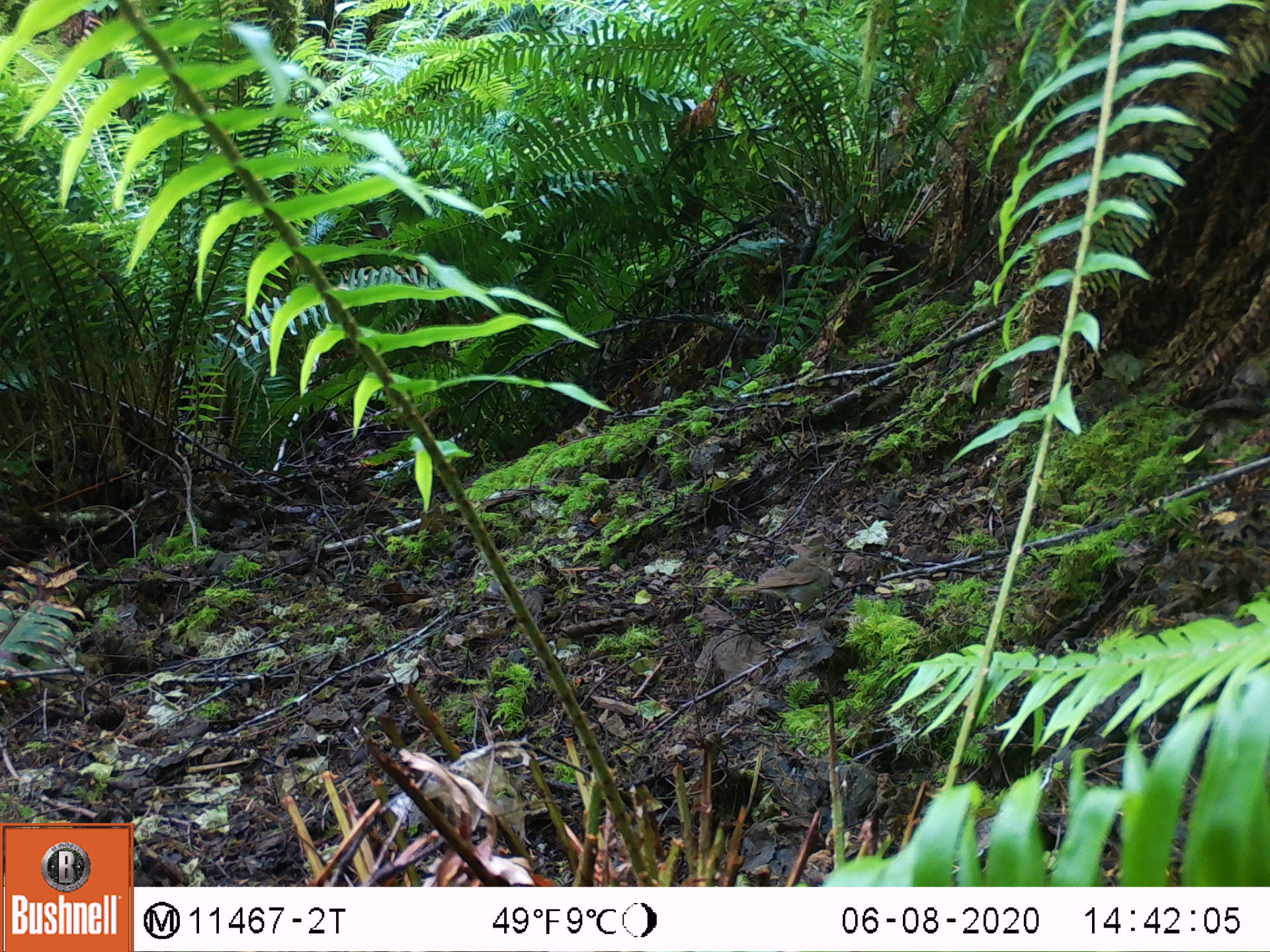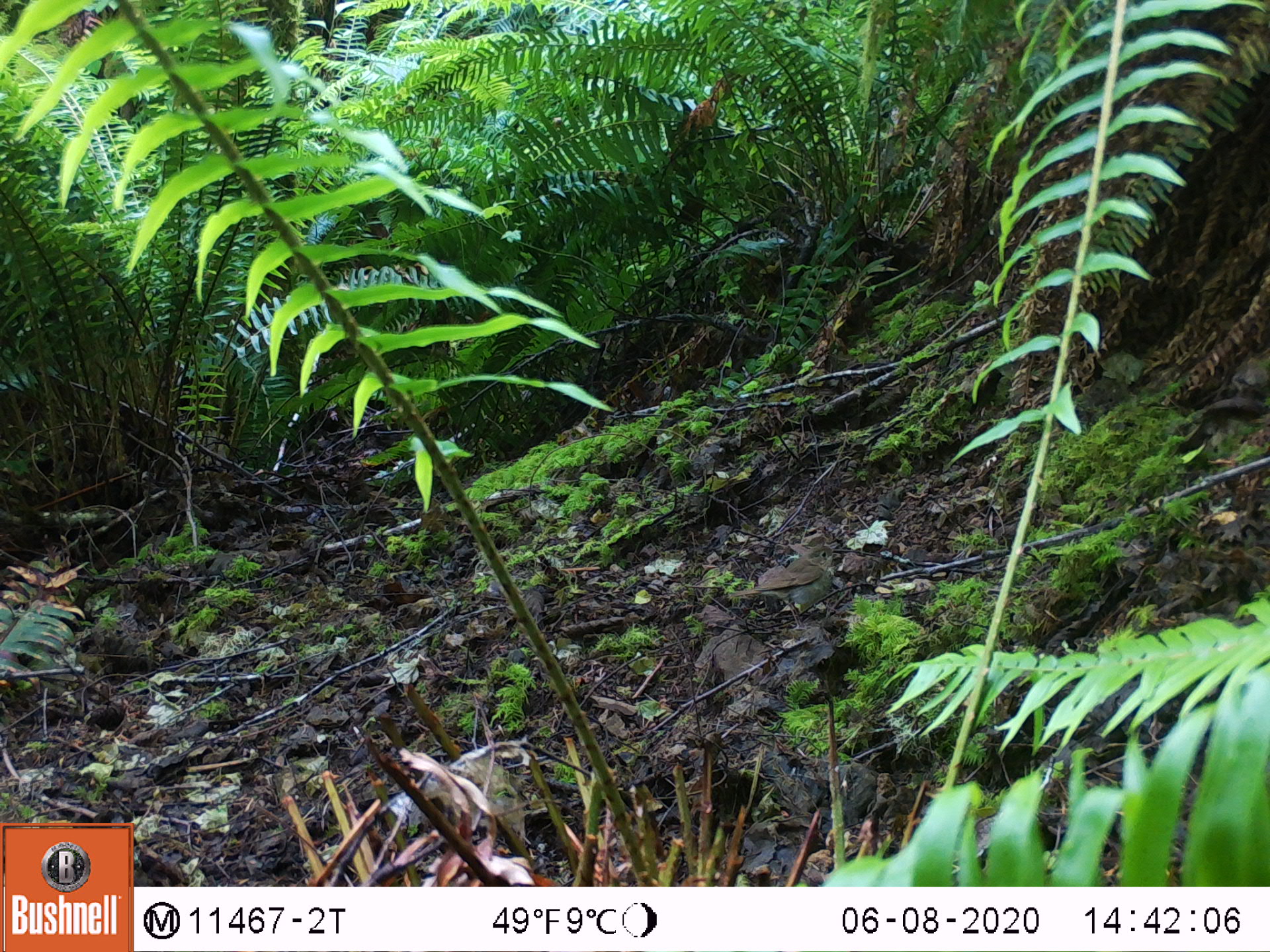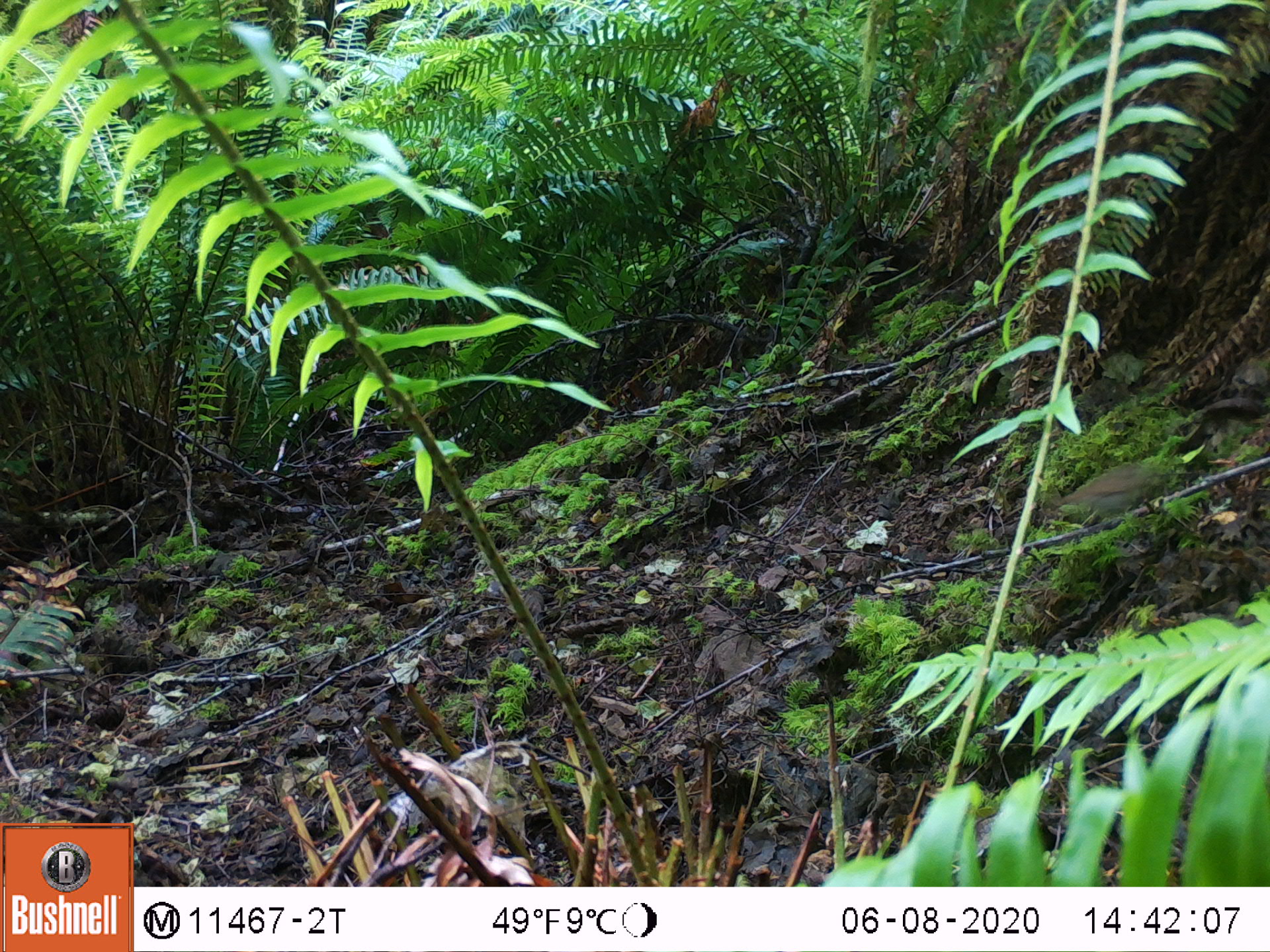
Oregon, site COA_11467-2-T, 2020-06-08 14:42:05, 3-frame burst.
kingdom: Animalia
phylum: Chordata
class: Aves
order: Passeriformes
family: Turdidae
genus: Catharus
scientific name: Catharus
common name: brown thrushes and nightingale-thrushes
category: catharus species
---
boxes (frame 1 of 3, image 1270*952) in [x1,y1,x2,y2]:
catharus species: [722,538,837,622]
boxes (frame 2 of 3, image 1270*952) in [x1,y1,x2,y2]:
catharus species: [725,538,837,622]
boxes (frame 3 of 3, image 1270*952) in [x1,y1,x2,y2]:
catharus species: [1056,459,1153,527]